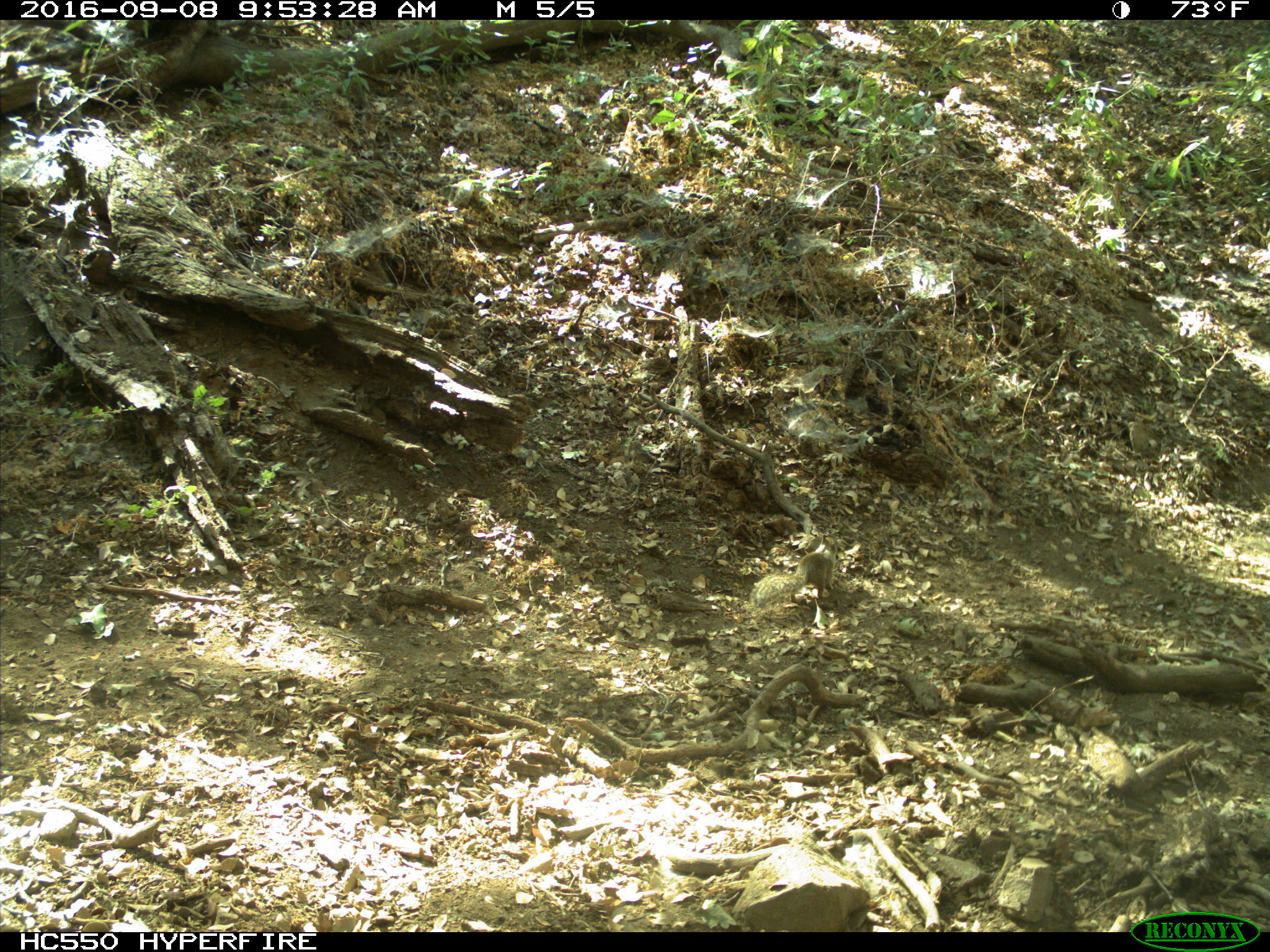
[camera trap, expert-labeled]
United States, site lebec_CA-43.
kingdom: Animalia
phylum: Chordata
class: Mammalia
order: Rodentia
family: Sciuridae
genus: Otospermophilus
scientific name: Otospermophilus beecheyi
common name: california ground squirrel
Otospermophilus beecheyi (california ground squirrel).